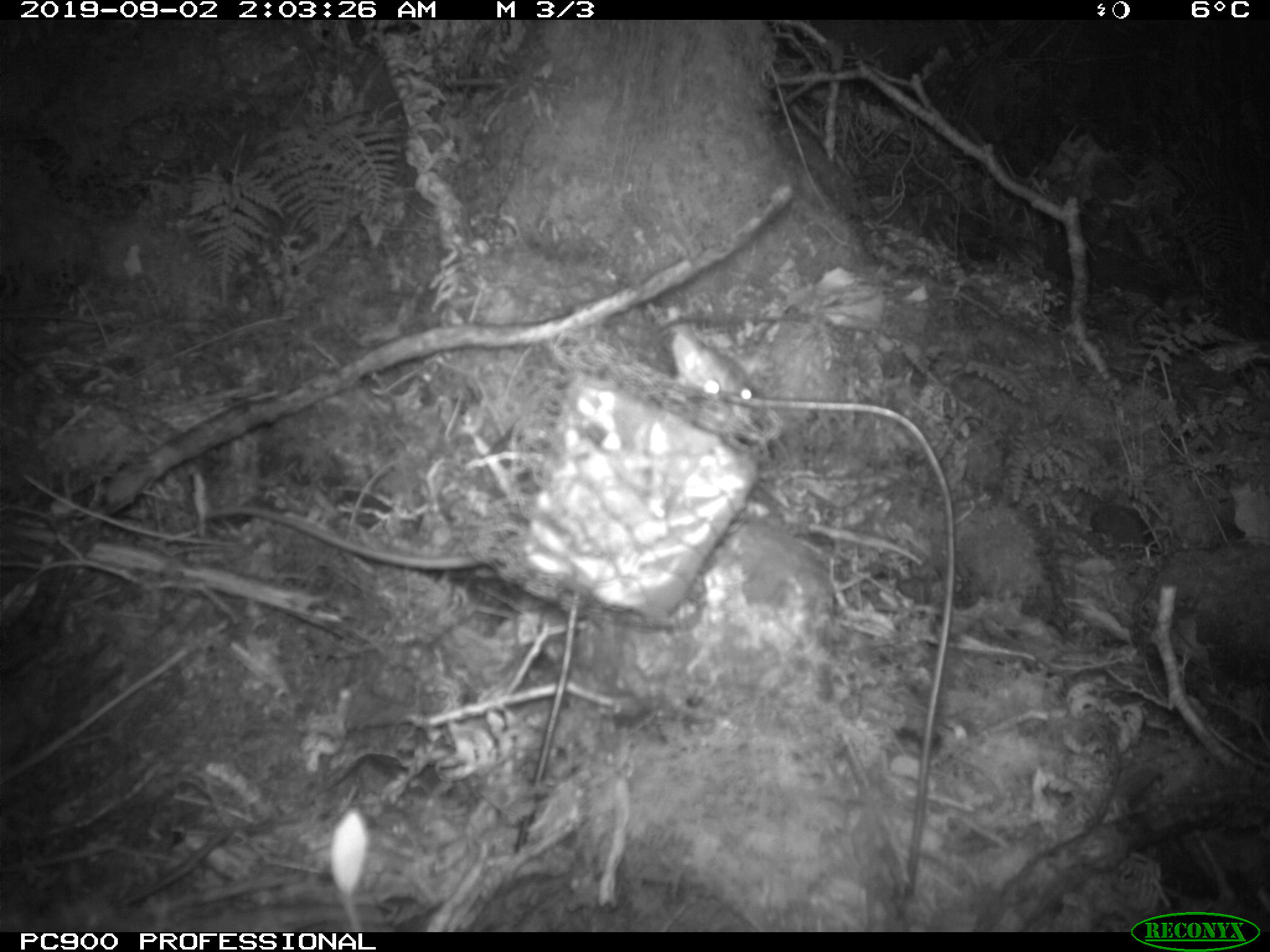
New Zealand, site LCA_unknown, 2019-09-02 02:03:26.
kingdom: Animalia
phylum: Chordata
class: Mammalia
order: Rodentia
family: Muridae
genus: Rattus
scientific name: Rattus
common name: rat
Rat (Rattus).